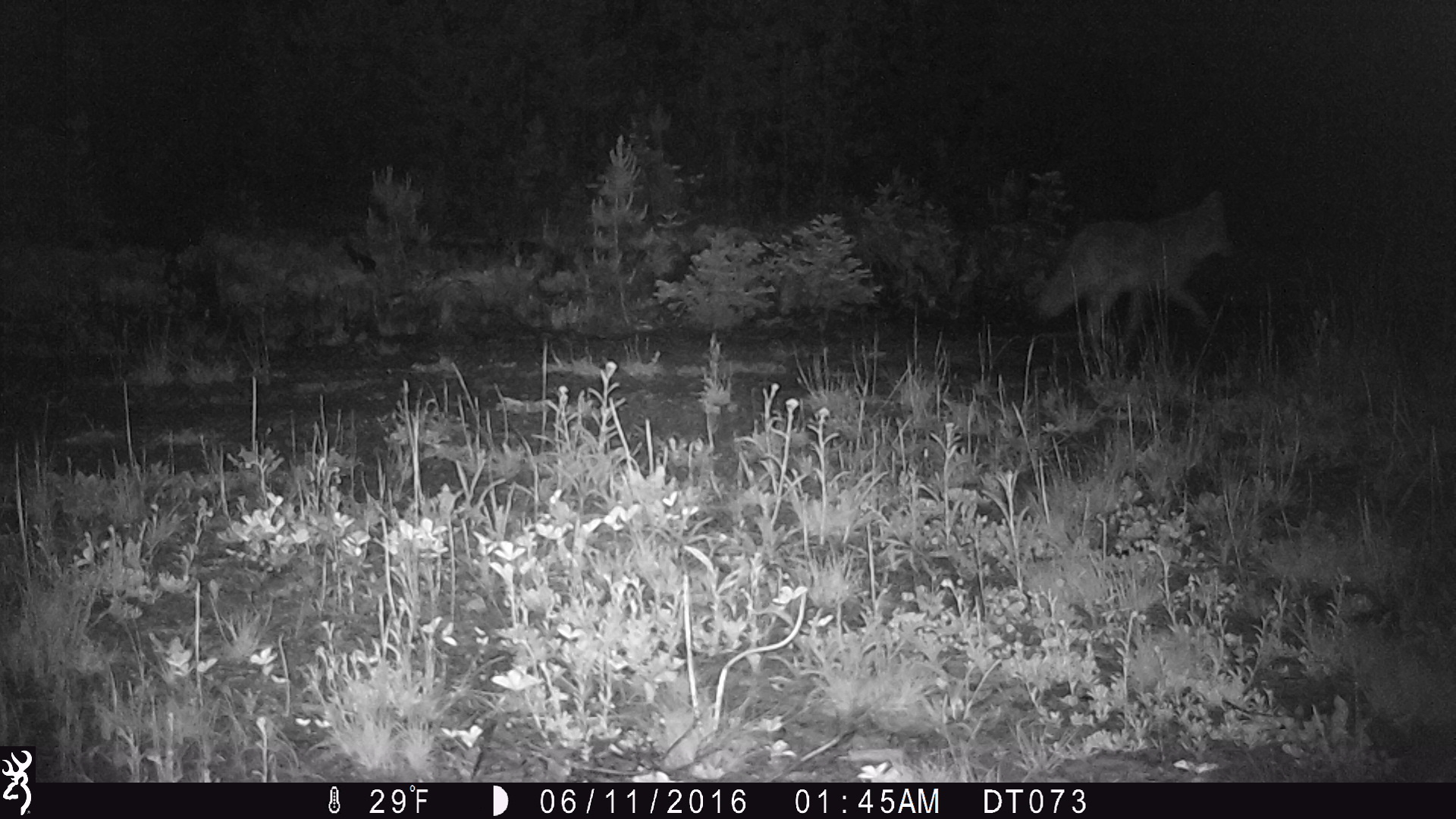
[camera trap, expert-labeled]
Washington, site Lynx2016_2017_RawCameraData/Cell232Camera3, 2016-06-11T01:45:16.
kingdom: Animalia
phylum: Chordata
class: Mammalia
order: Carnivora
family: Canidae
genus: Canis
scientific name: Canis latrans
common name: coyote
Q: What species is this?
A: Canis latrans (coyote).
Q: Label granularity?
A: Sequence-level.